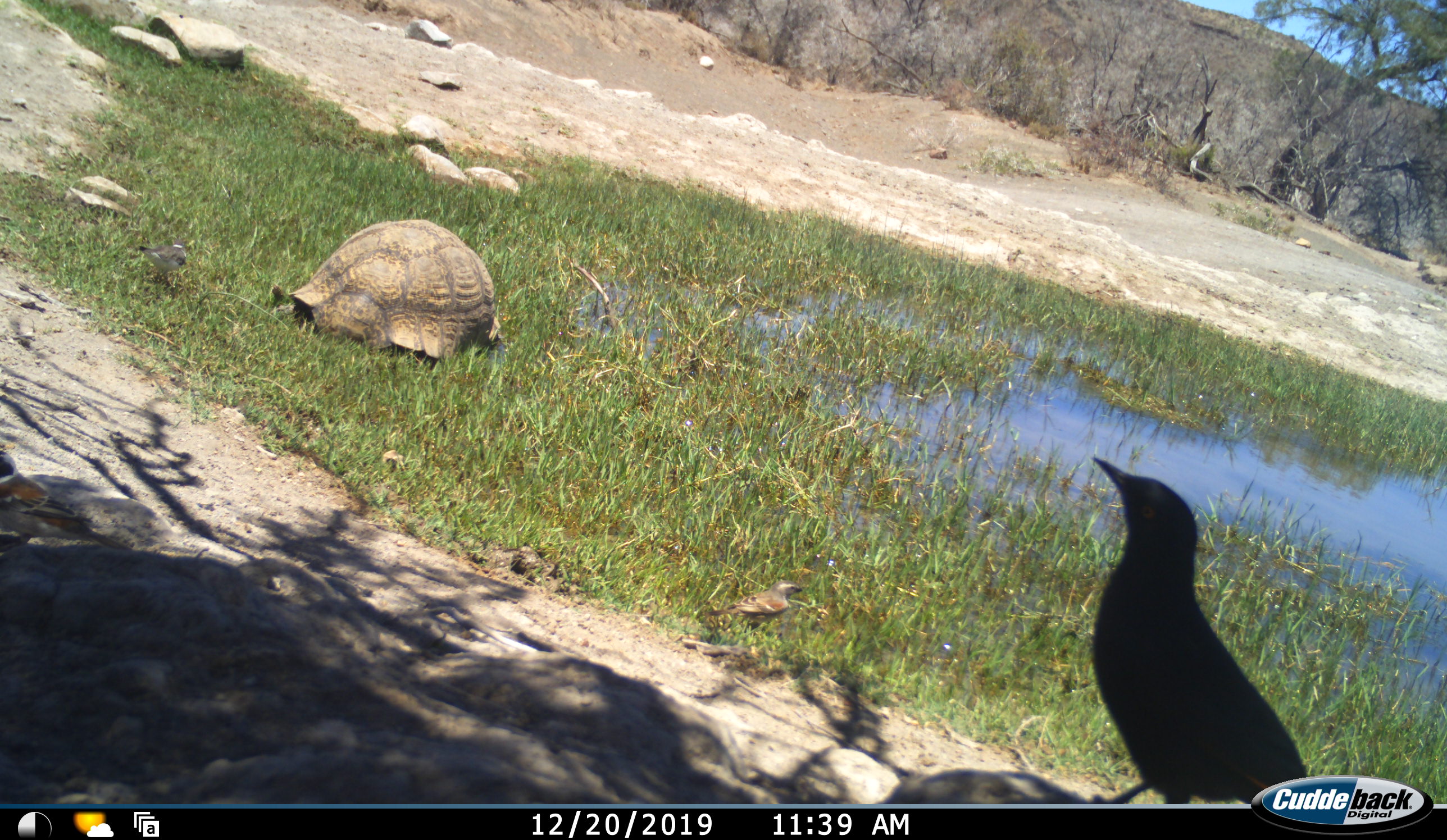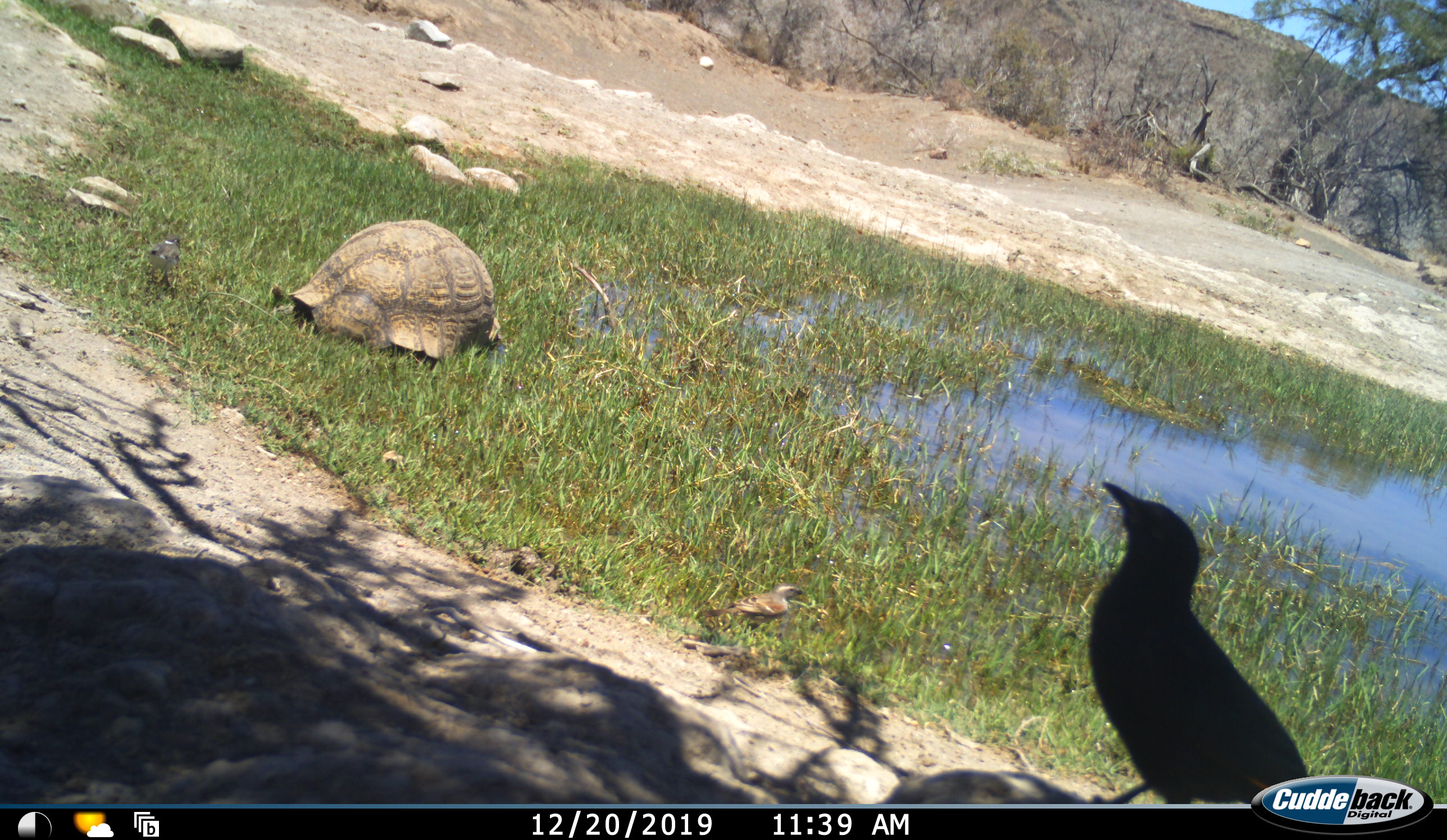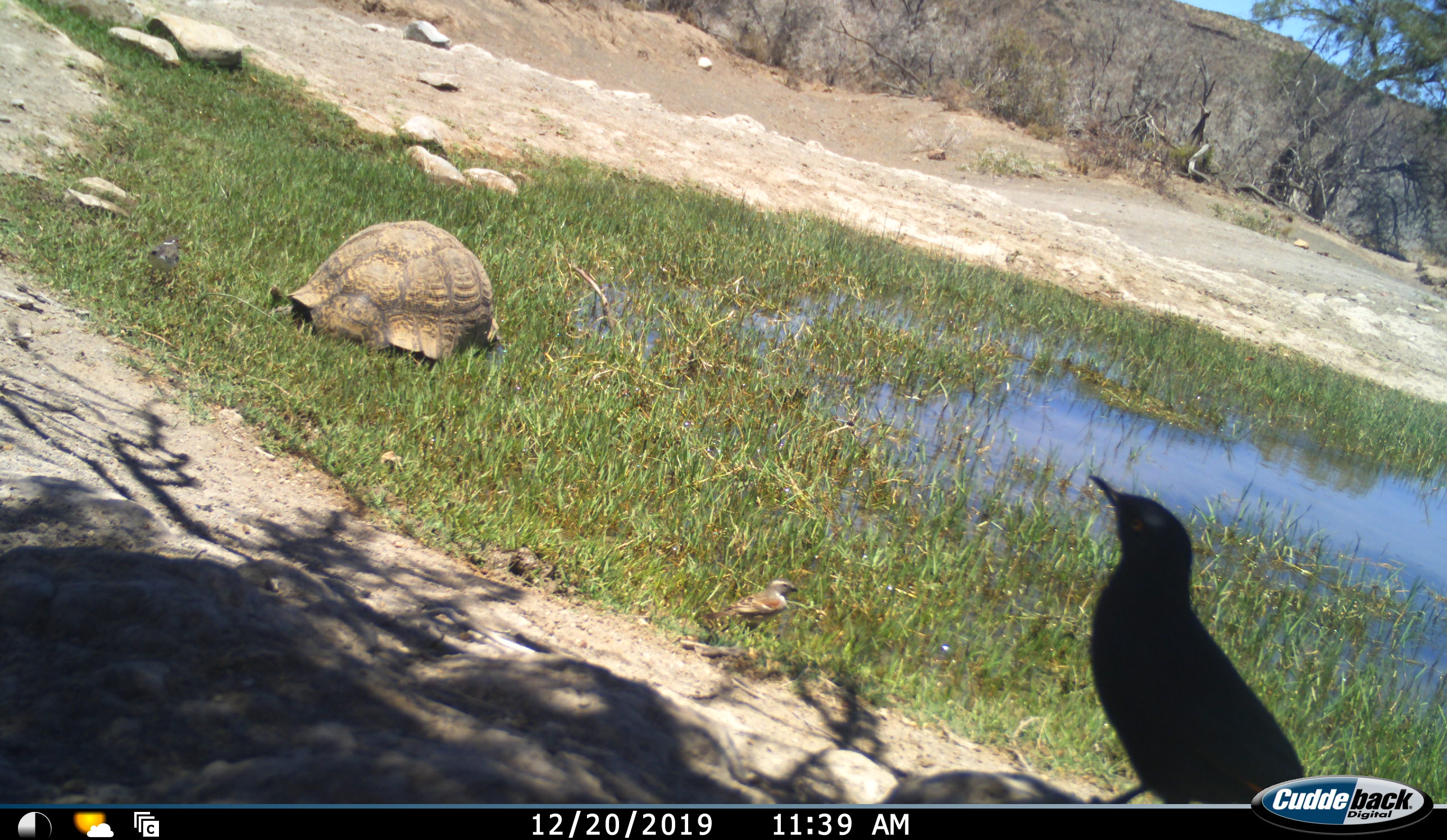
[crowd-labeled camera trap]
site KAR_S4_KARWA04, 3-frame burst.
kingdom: Animalia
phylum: Chordata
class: Aves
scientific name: Aves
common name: bird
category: birdother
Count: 3.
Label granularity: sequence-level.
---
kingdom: Animalia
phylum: Chordata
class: Reptilia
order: Testudines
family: Testudinidae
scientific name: Testudinidae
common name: tortoise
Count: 1.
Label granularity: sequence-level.